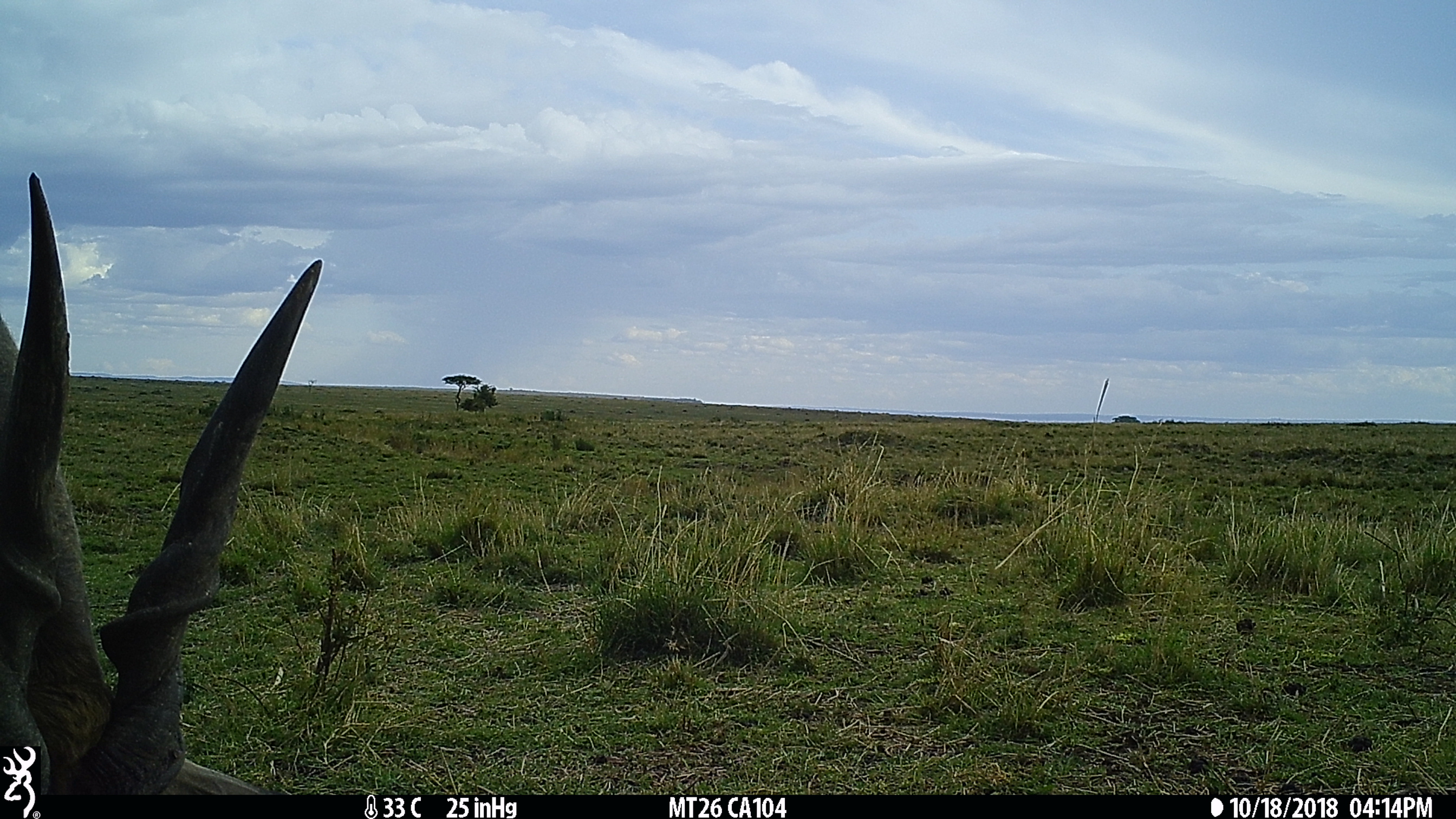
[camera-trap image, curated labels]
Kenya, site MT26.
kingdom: Animalia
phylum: Chordata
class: Mammalia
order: Artiodactyla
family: Bovidae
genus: Tragelaphus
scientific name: Tragelaphus oryx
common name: eland